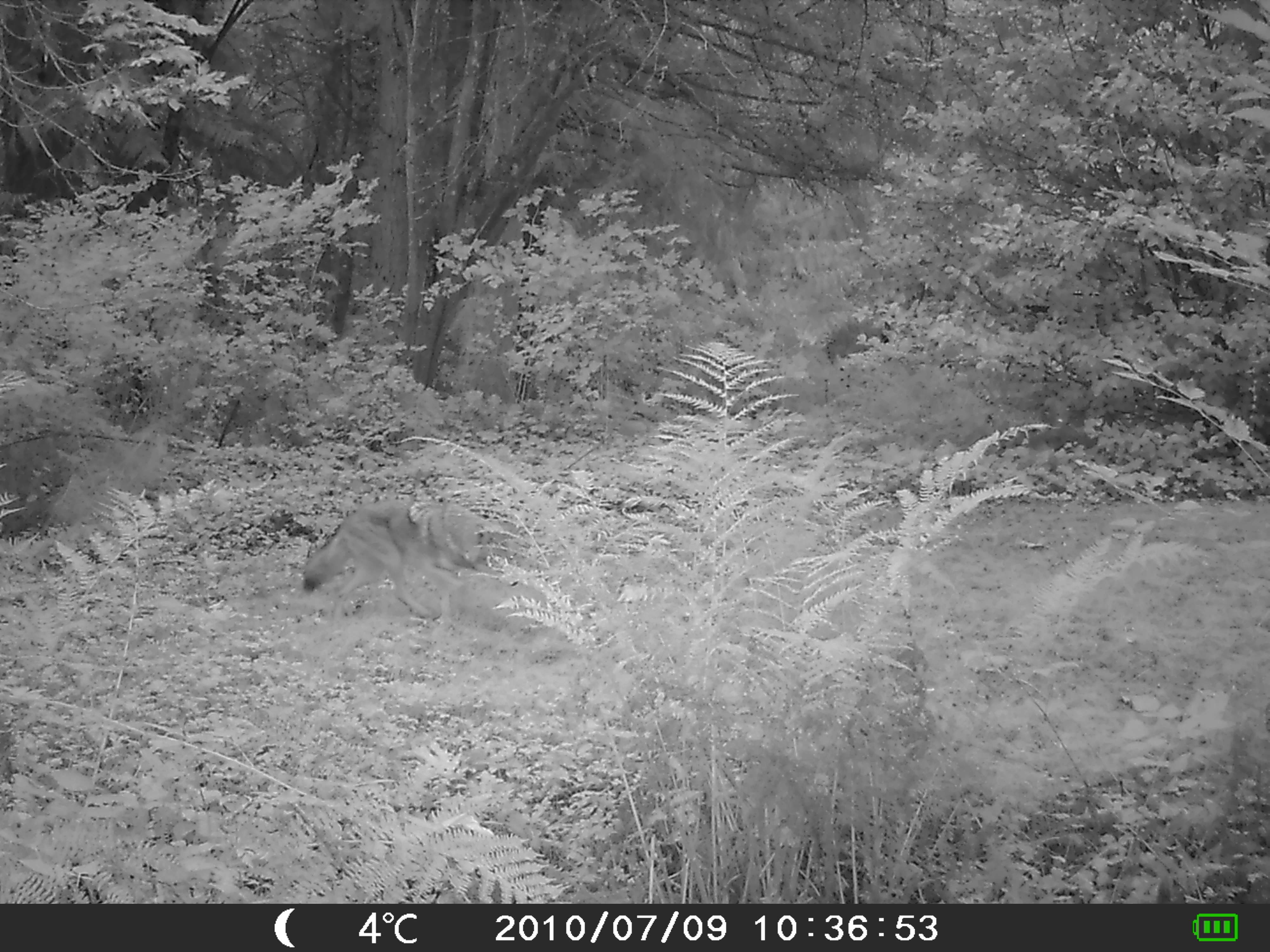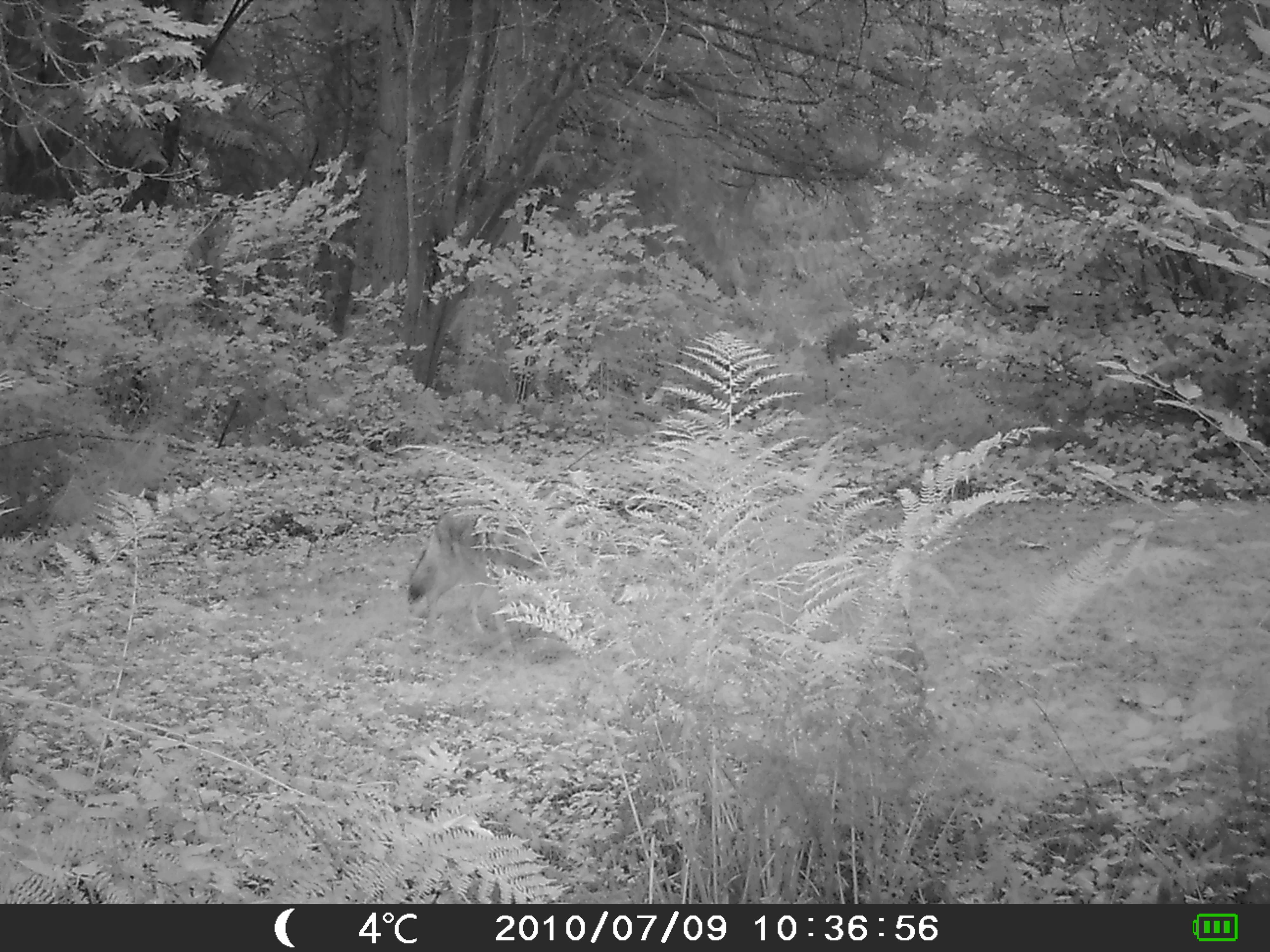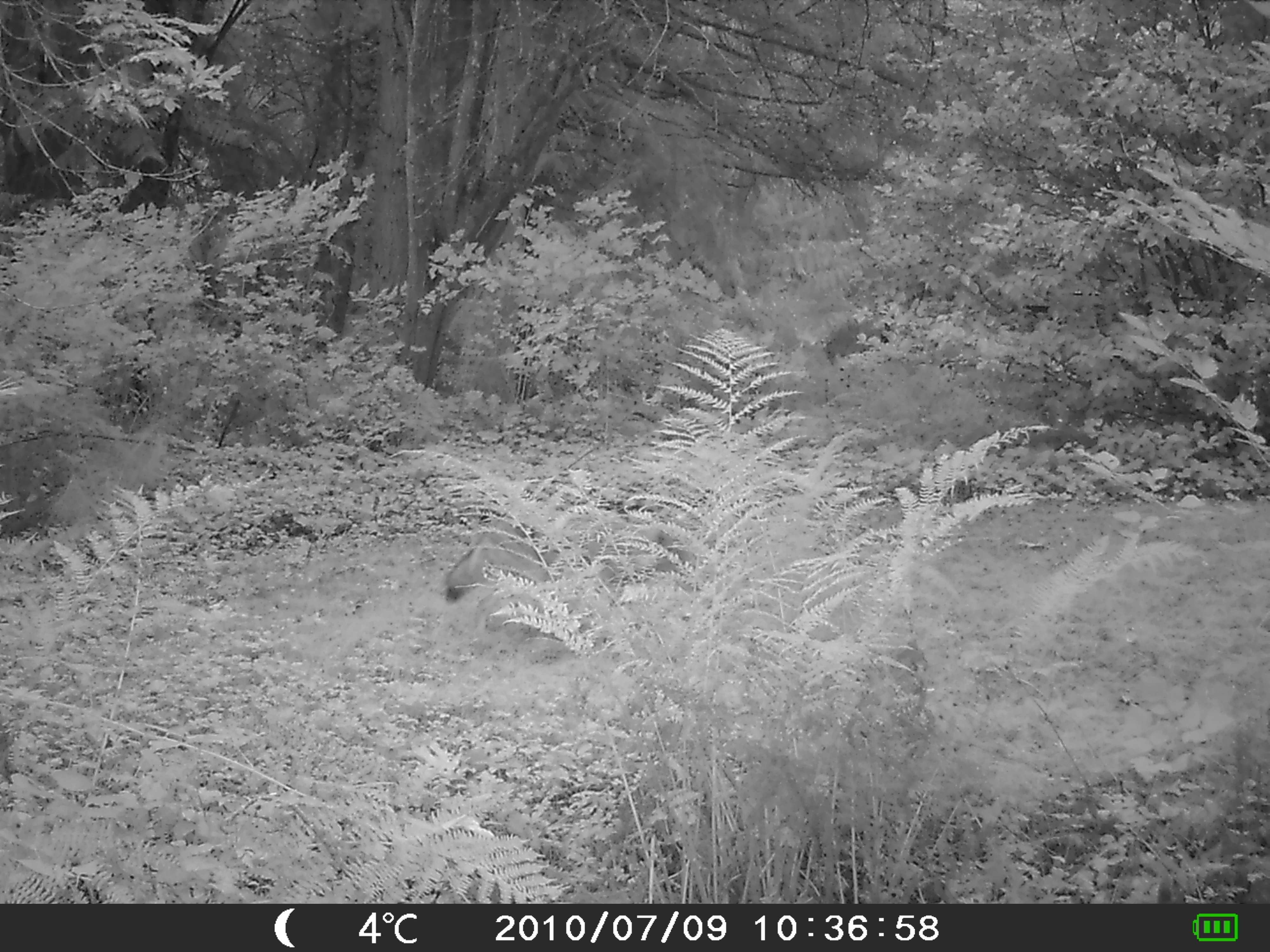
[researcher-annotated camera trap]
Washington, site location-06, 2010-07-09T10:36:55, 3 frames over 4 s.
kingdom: Animalia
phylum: Chordata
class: Mammalia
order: Carnivora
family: Canidae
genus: Canis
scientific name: Canis latrans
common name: coyote